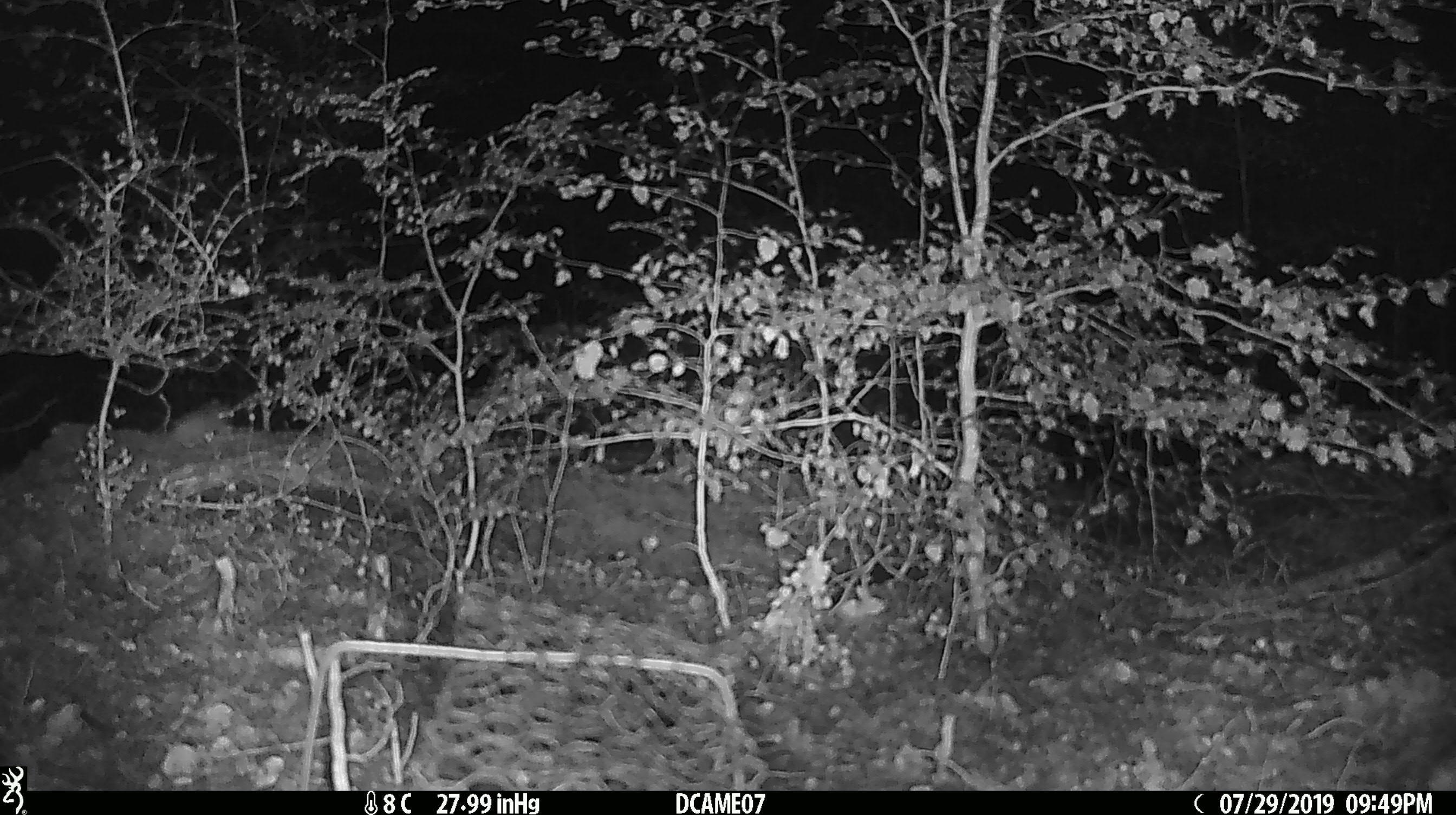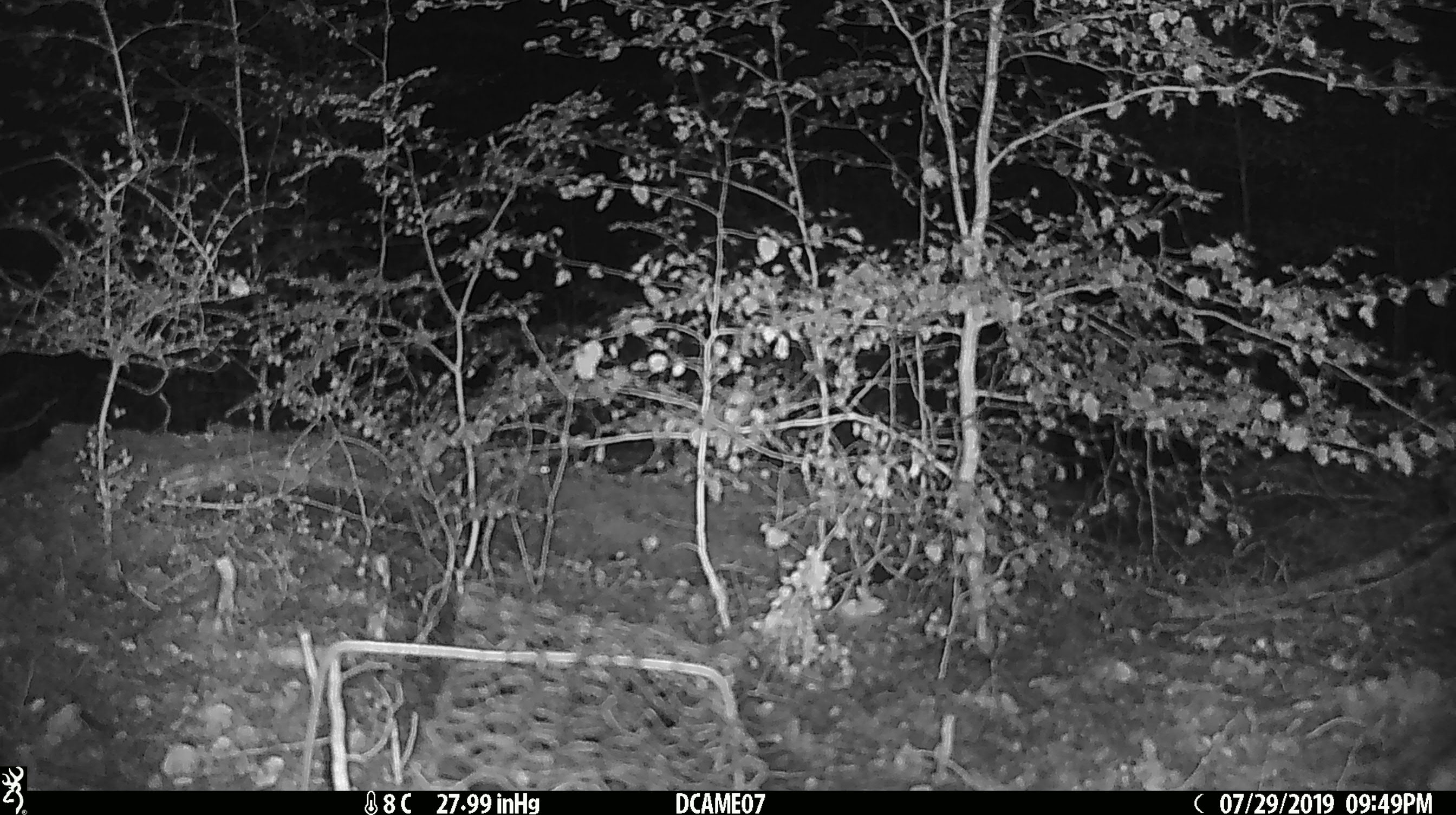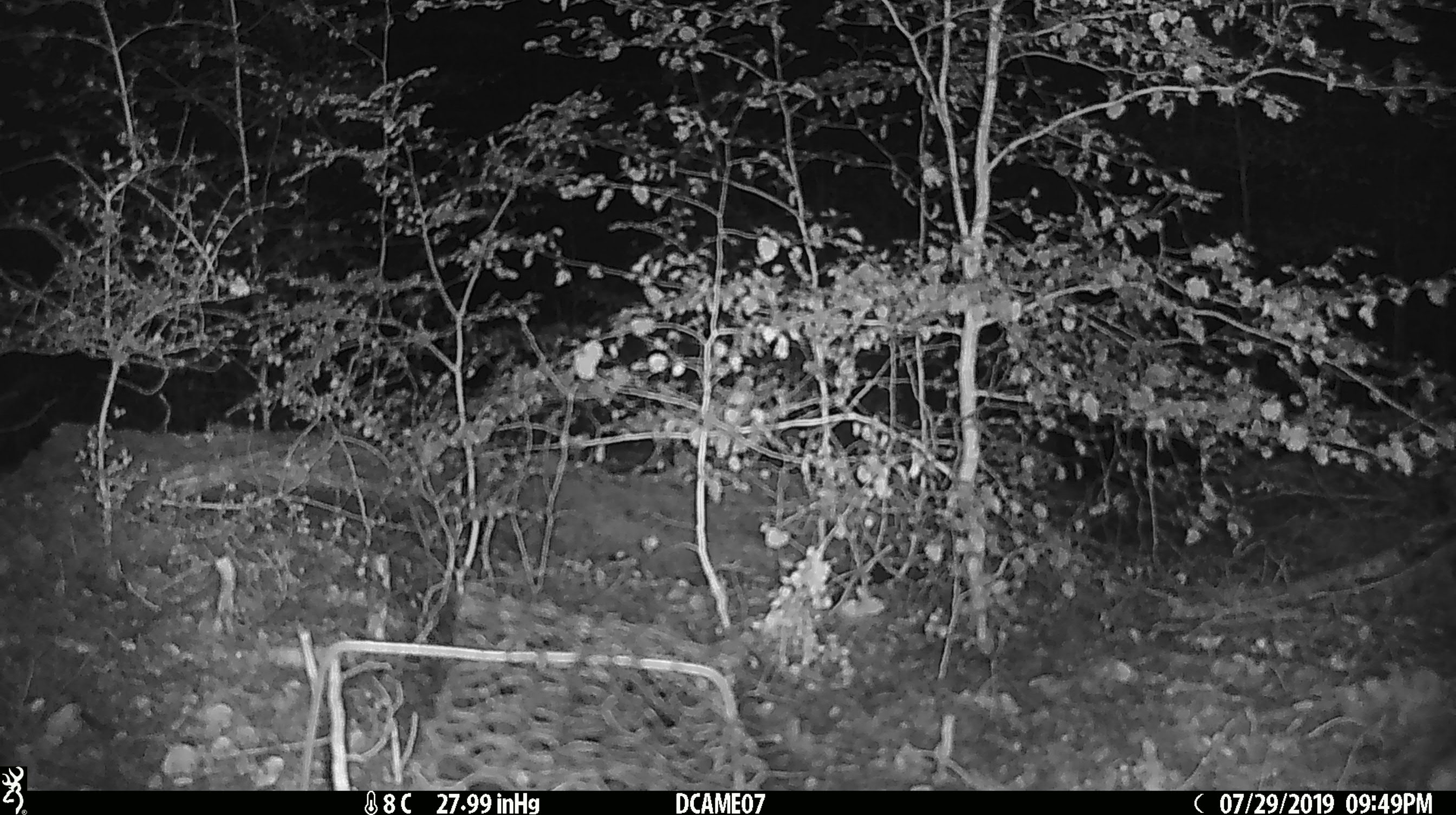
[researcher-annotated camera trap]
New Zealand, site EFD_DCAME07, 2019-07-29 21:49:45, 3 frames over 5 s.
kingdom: Animalia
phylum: Chordata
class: Mammalia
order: Rodentia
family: Muridae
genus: Mus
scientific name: Mus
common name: mouse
Mouse (Mus).